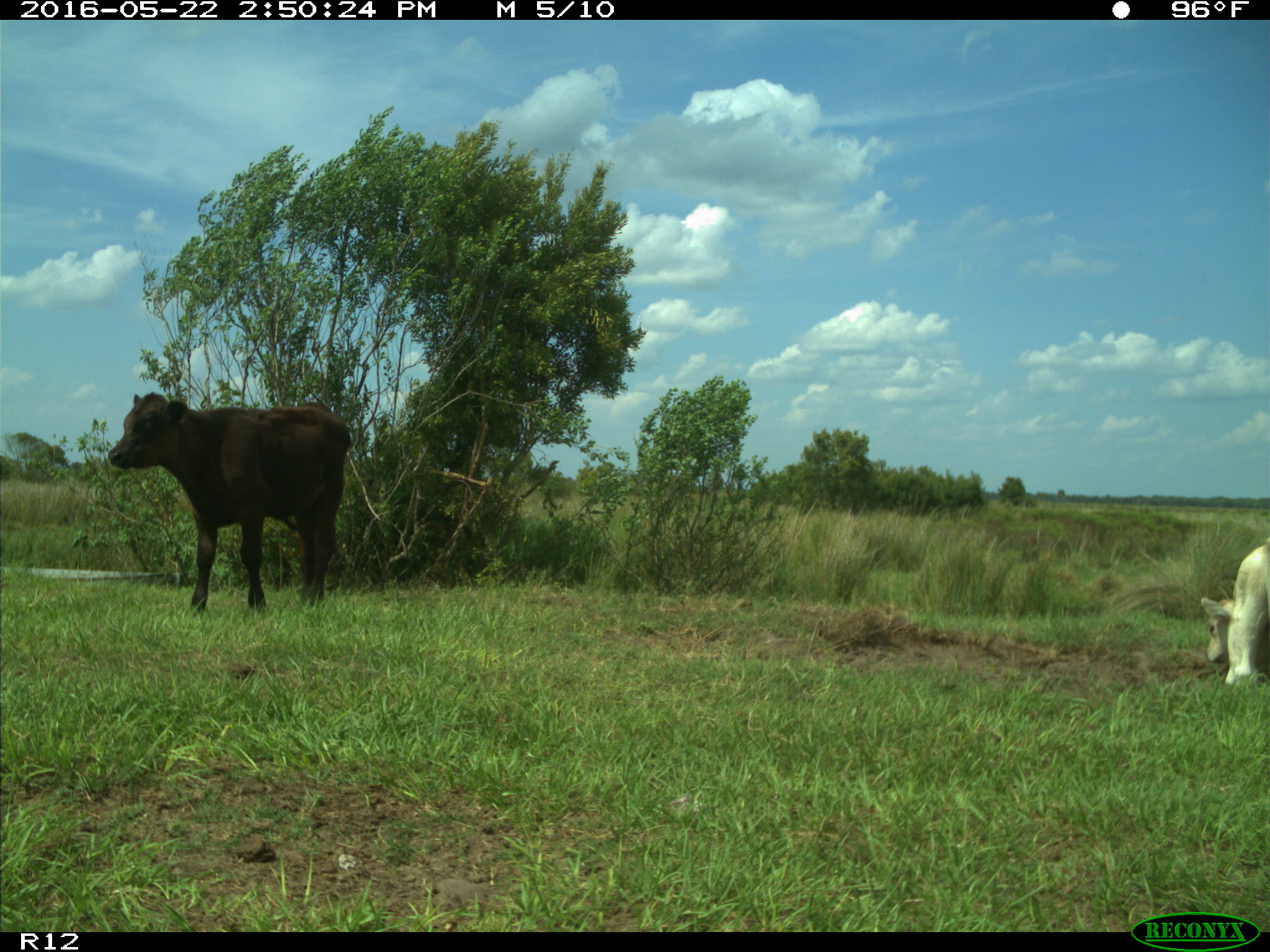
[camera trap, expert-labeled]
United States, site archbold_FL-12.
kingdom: Animalia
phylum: Chordata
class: Mammalia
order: Artiodactyla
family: Bovidae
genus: Bos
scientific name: Bos taurus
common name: domestic cow